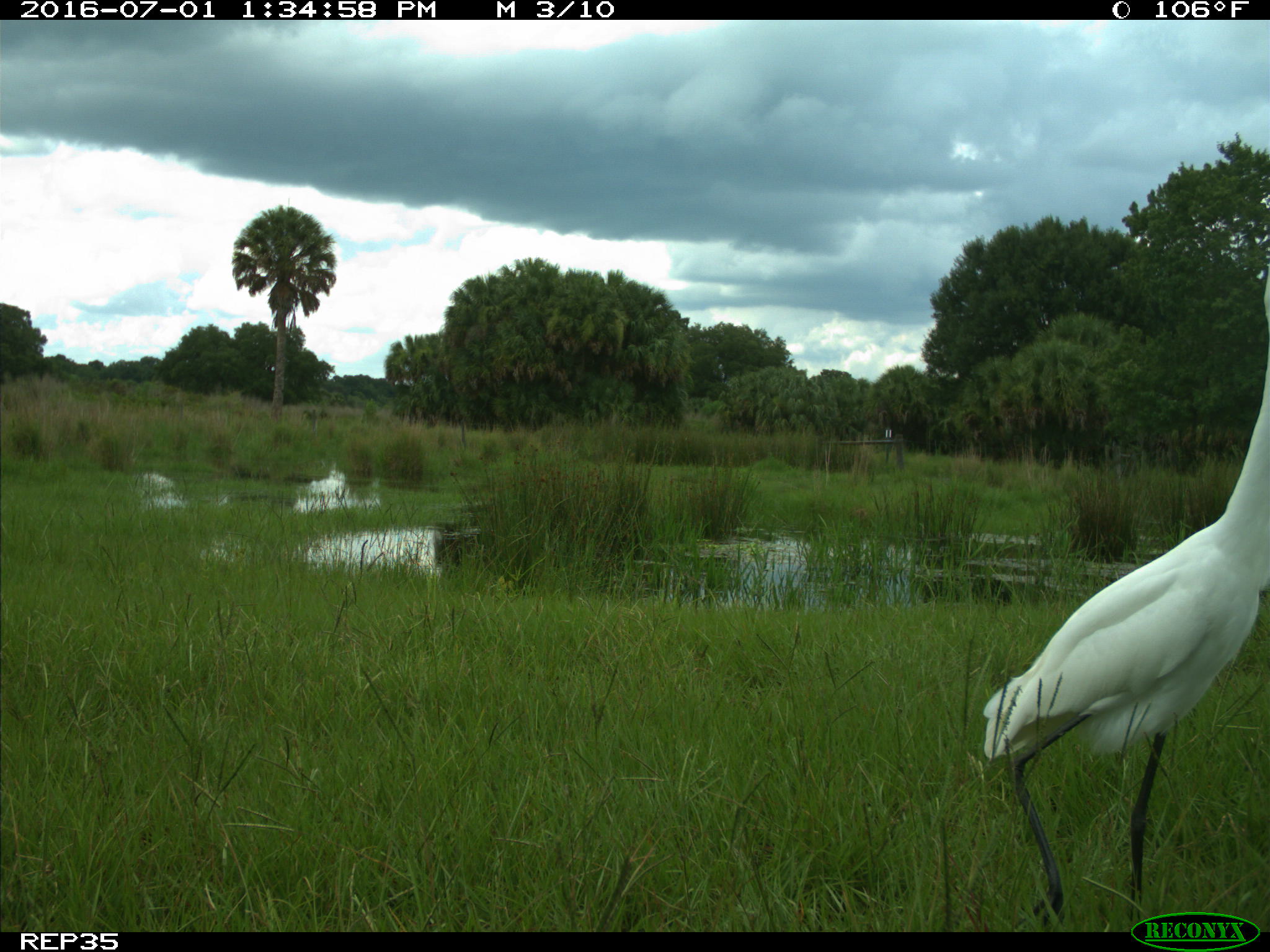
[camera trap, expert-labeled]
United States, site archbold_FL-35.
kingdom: Animalia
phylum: Chordata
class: Aves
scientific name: Aves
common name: birds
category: unidentified bird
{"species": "unidentified bird (birds) (Aves)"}